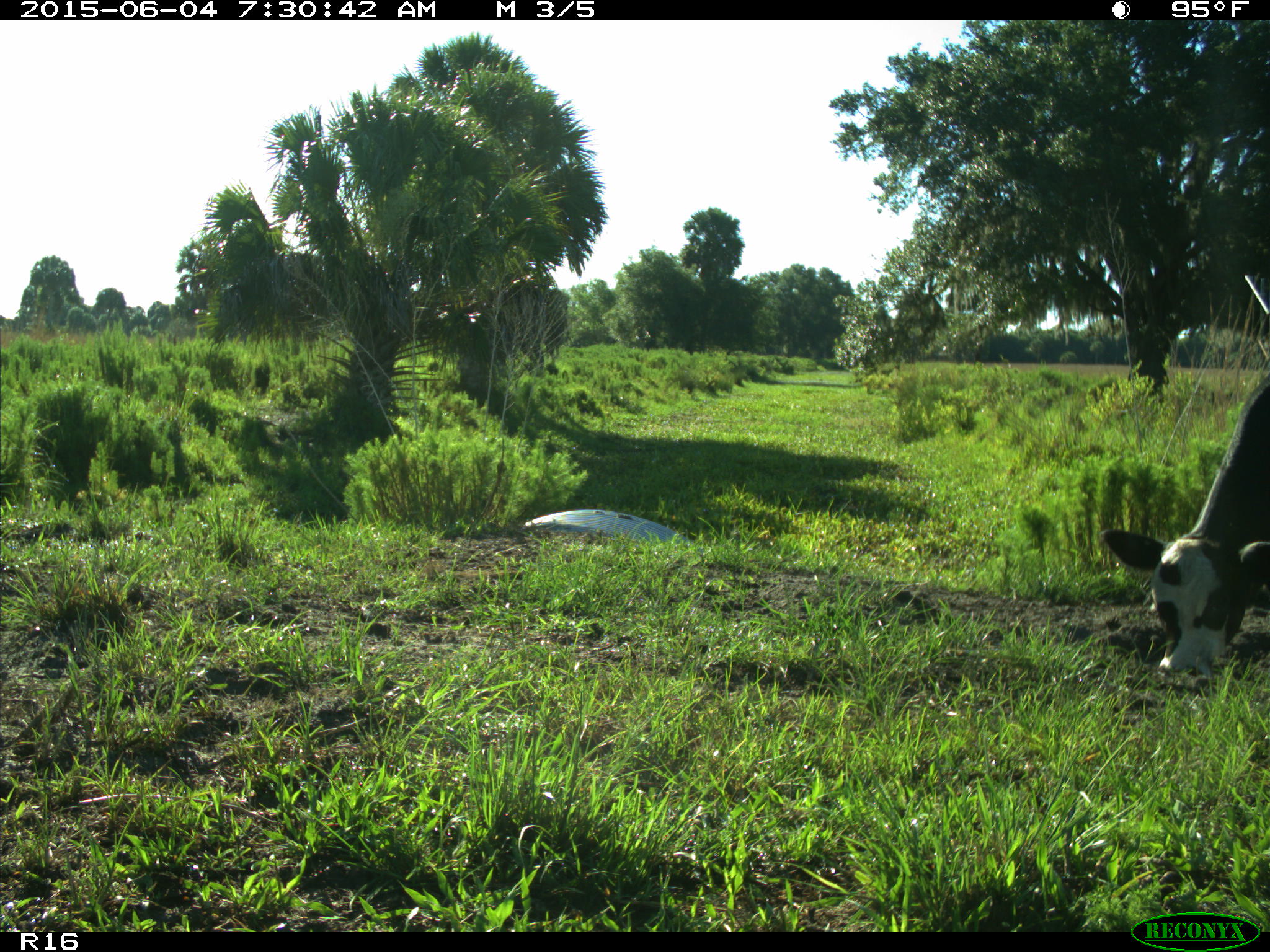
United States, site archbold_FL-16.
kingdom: Animalia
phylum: Chordata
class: Mammalia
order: Artiodactyla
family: Bovidae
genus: Bos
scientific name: Bos taurus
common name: domestic cow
Bos taurus (domestic cow).